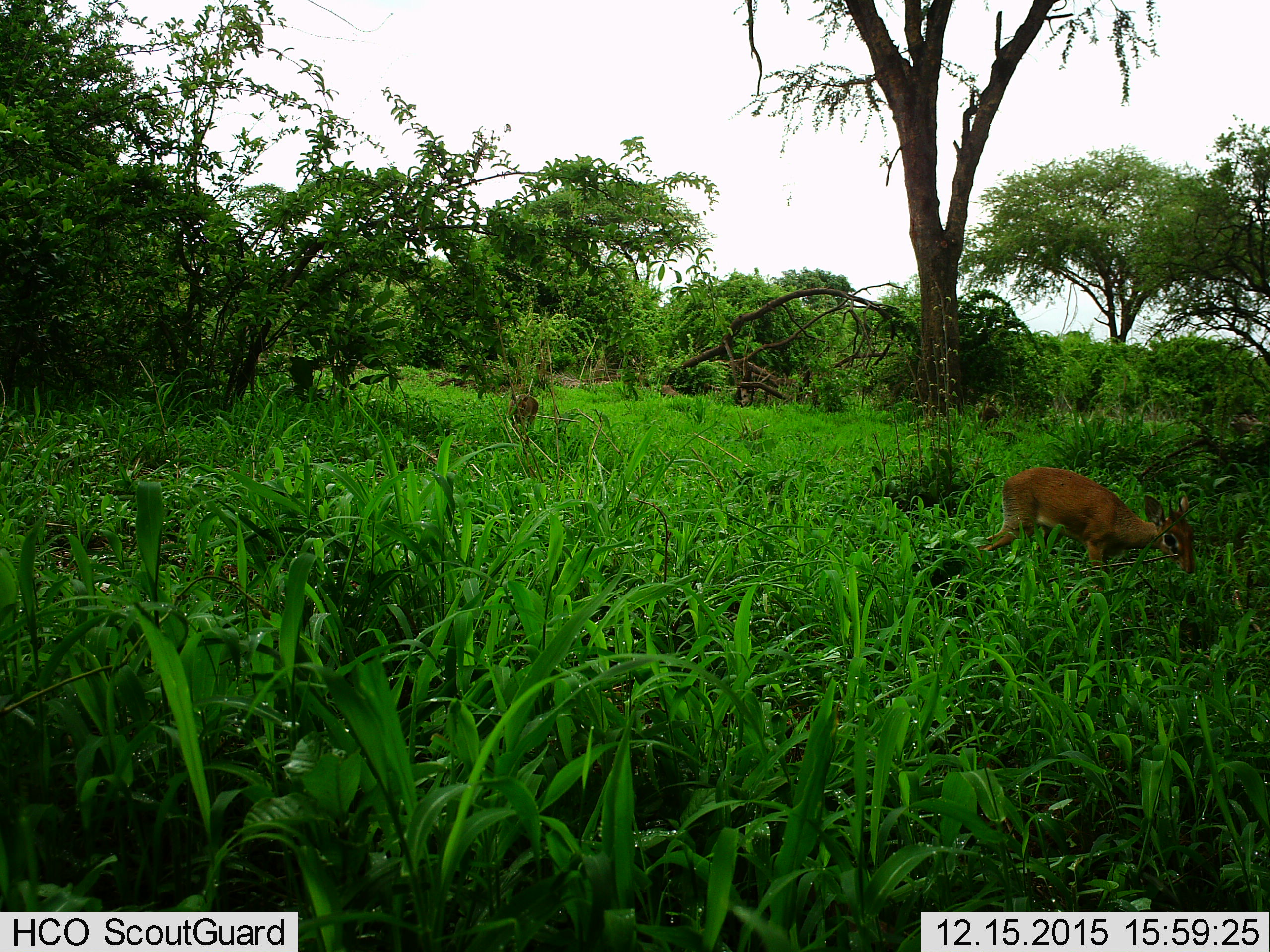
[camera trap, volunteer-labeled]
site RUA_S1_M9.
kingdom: Animalia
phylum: Chordata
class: Mammalia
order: Artiodactyla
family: Bovidae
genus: Madoqua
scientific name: Madoqua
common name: dik-dik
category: dikdik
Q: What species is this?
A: Dikdik (dik-dik) (Madoqua).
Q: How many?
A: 2.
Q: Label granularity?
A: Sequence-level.